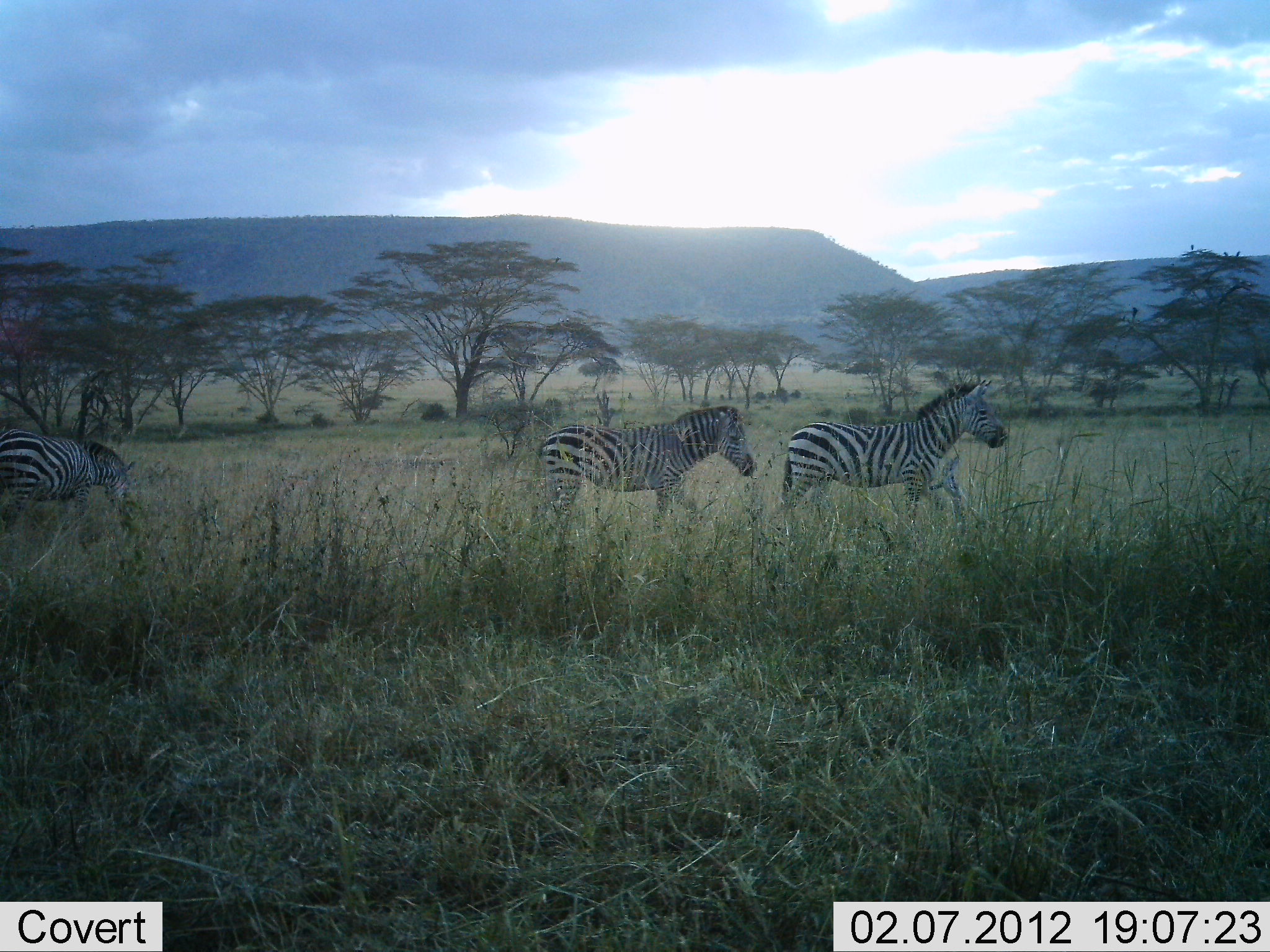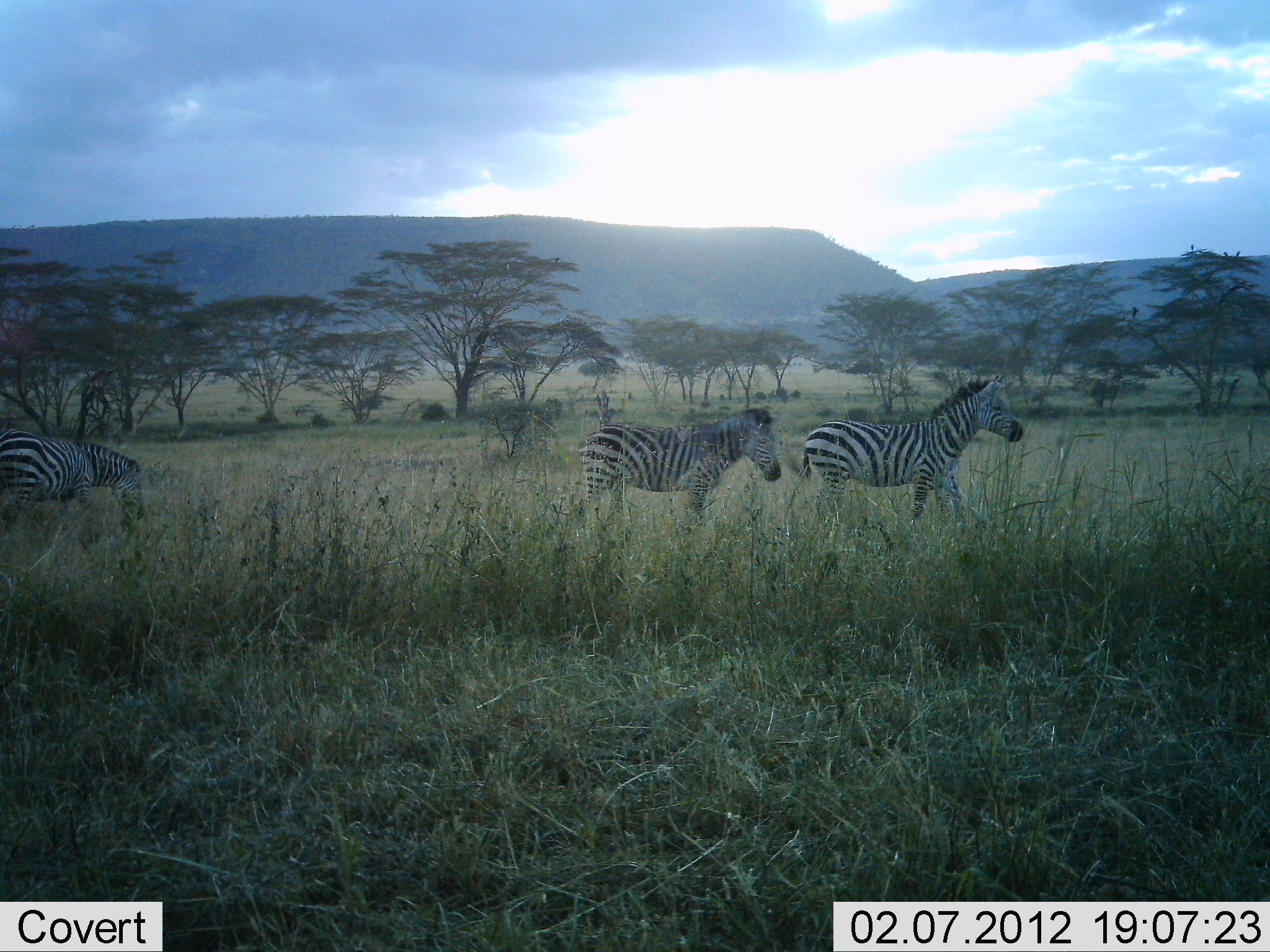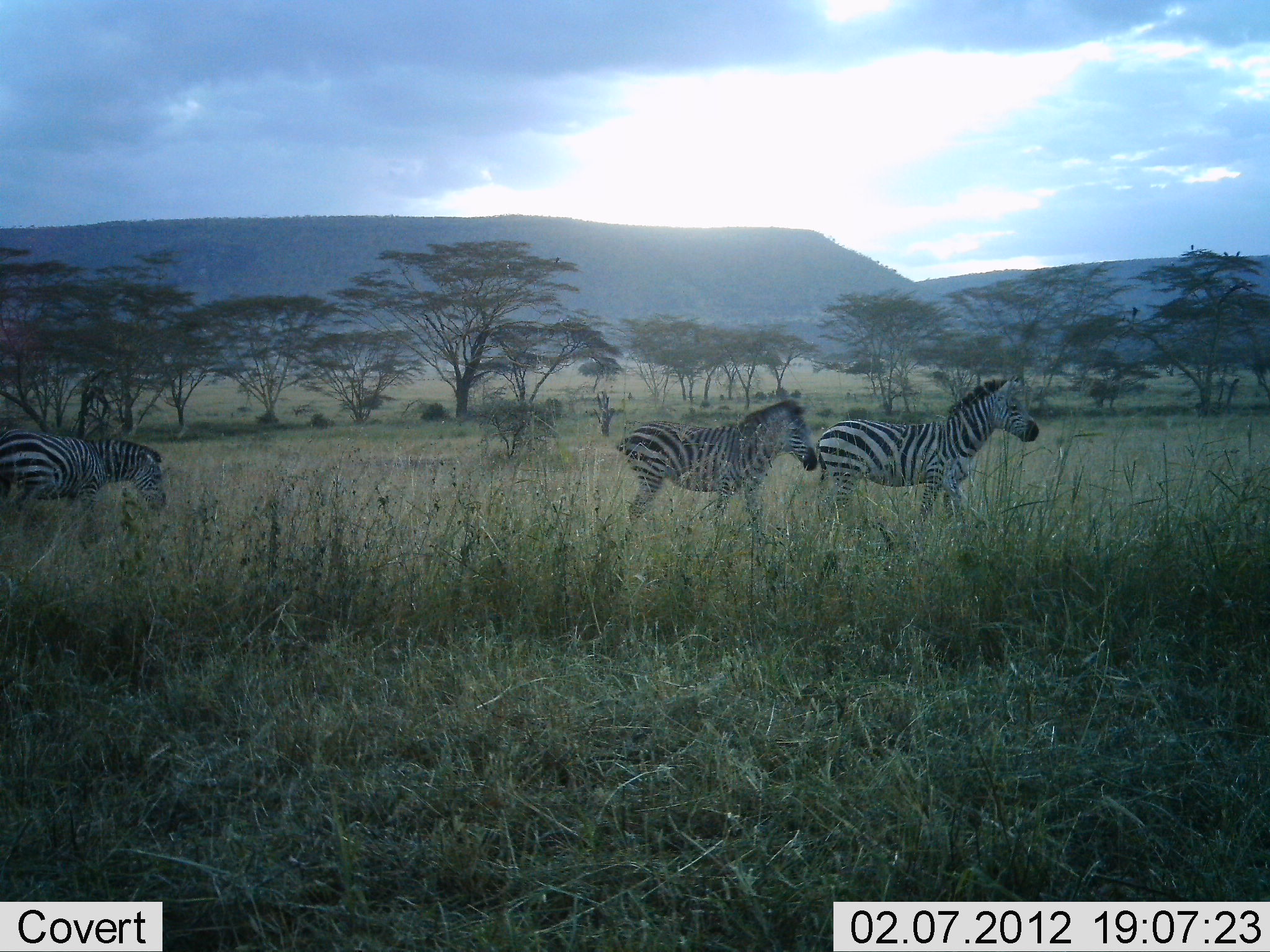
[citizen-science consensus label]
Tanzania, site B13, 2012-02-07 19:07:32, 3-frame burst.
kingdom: Animalia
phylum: Chordata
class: Mammalia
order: Perissodactyla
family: Equidae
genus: Equus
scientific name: Equus quagga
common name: plains zebra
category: zebra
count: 3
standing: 19%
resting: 0%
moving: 88%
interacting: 0%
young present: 4%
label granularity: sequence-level